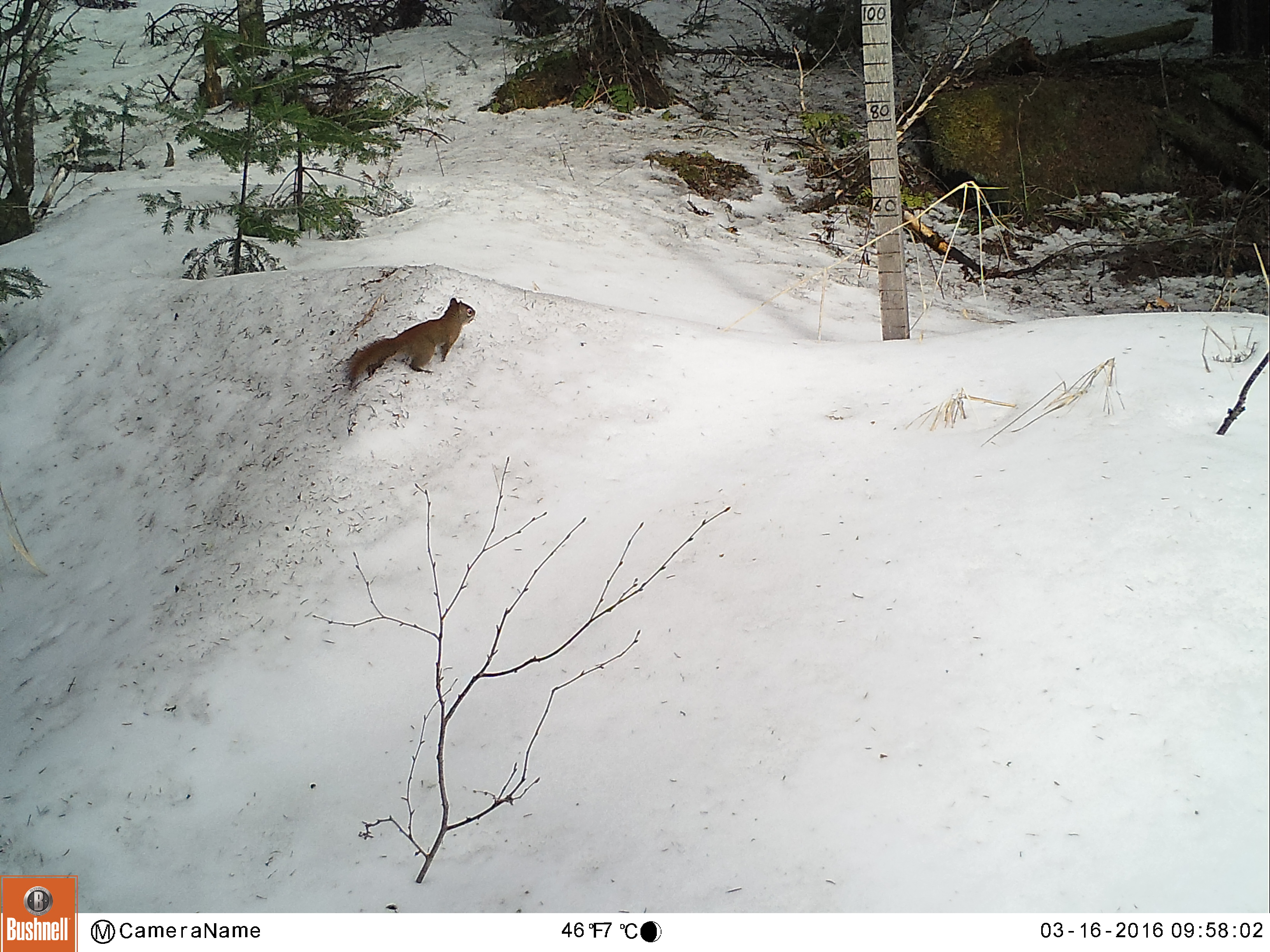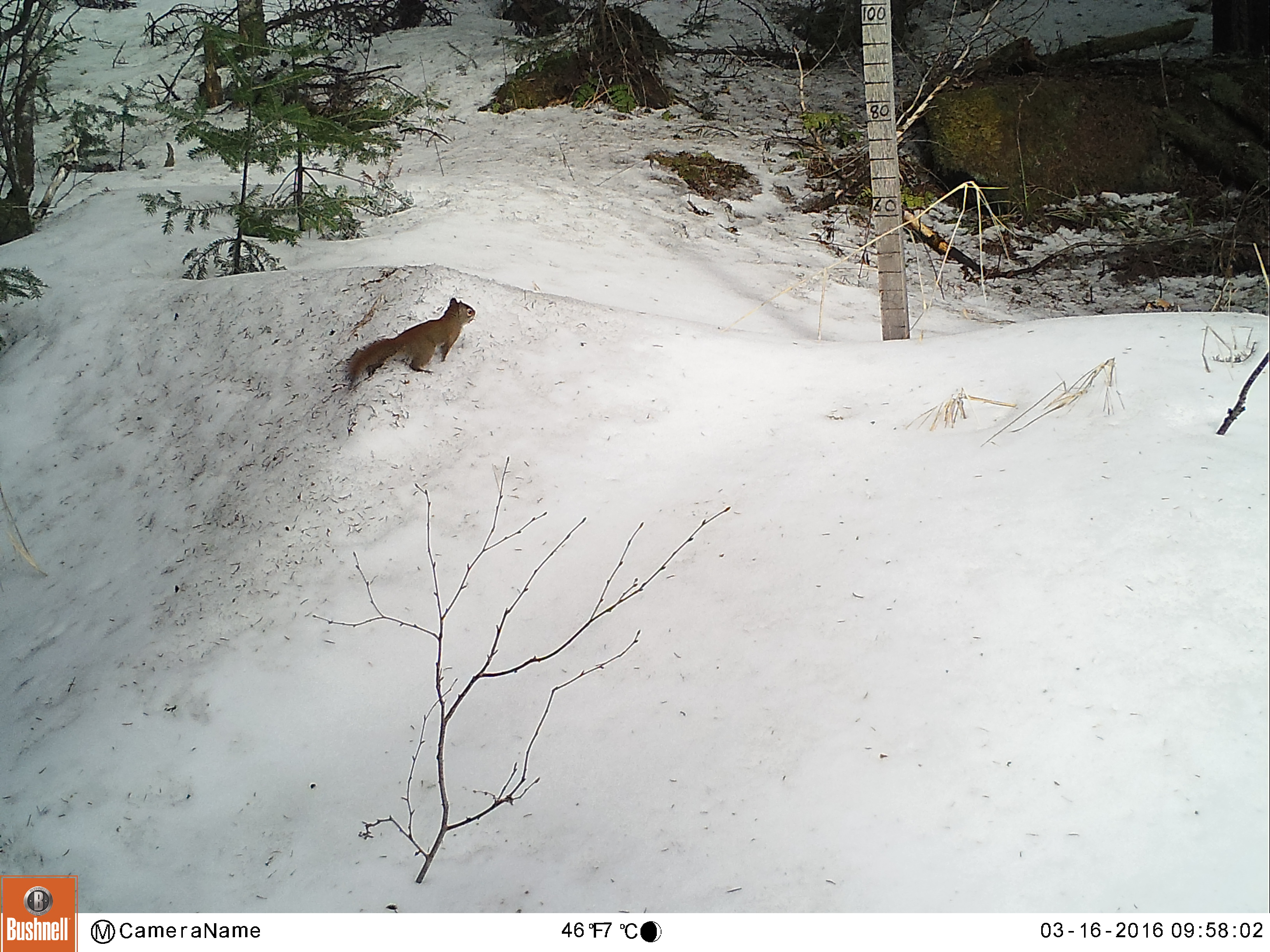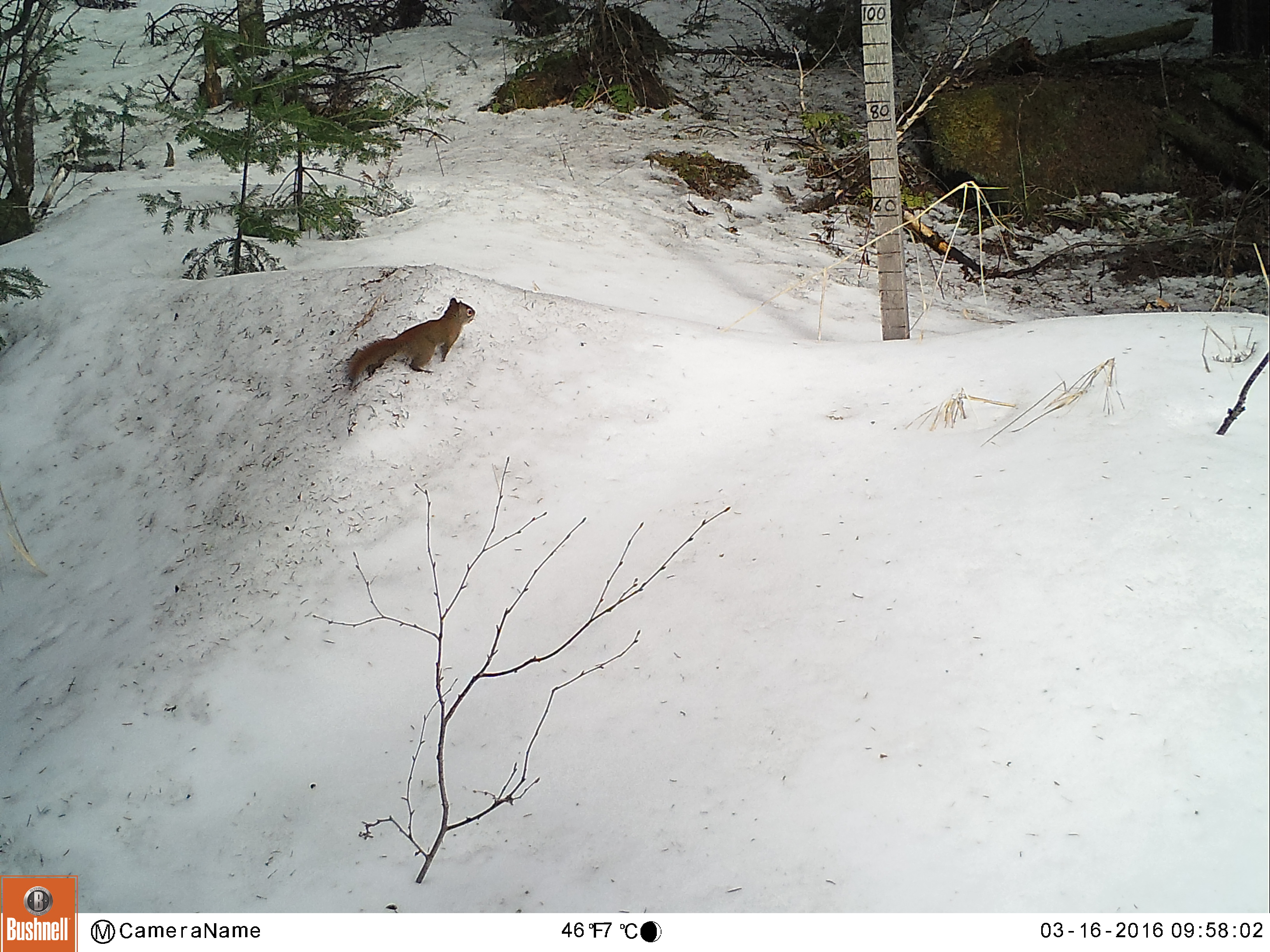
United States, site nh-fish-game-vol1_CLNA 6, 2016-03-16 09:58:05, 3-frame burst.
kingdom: Animalia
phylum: Chordata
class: Mammalia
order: Rodentia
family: Sciuridae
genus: Tamiasciurus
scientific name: Tamiasciurus hudsonicus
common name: red squirrel